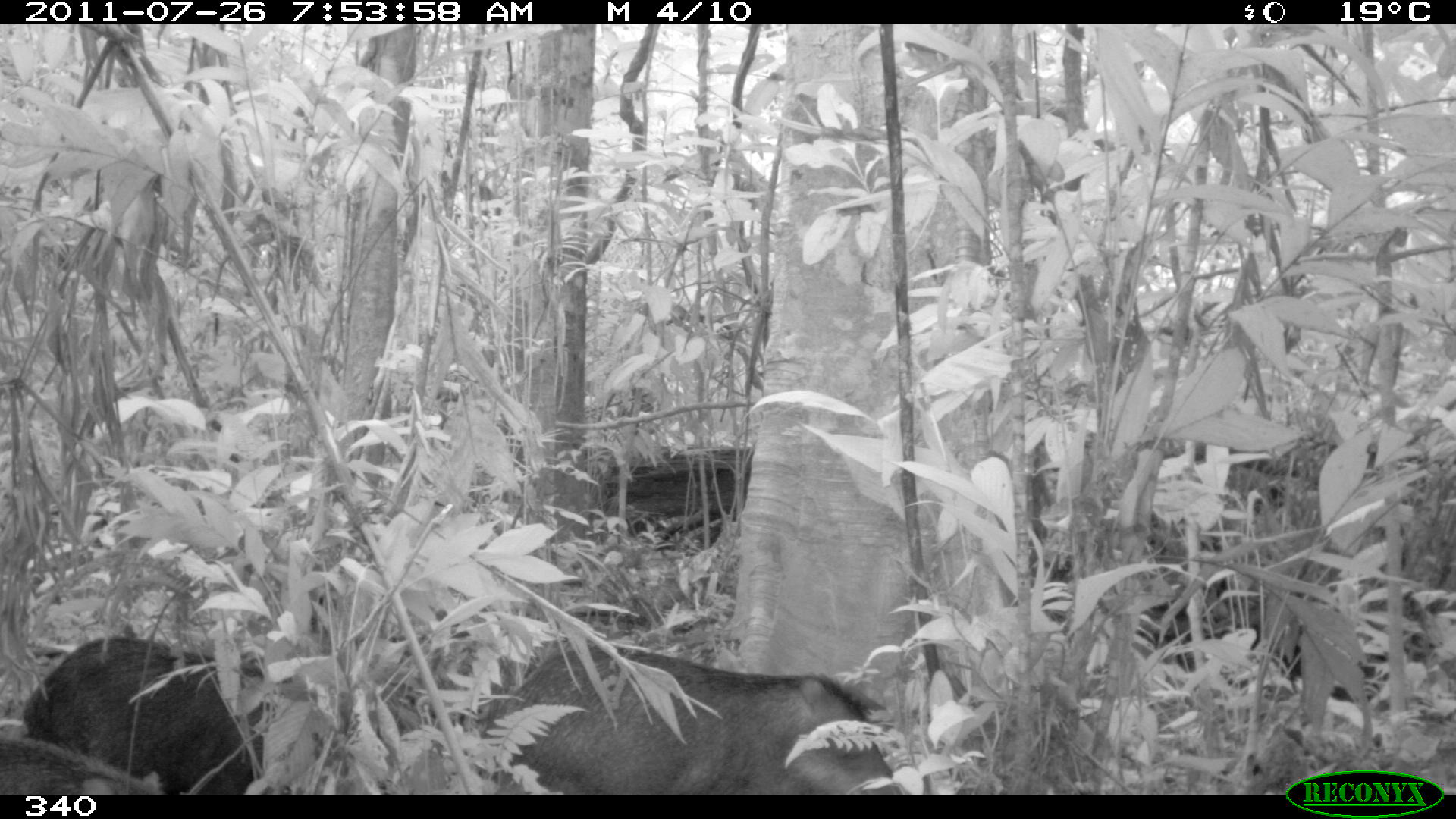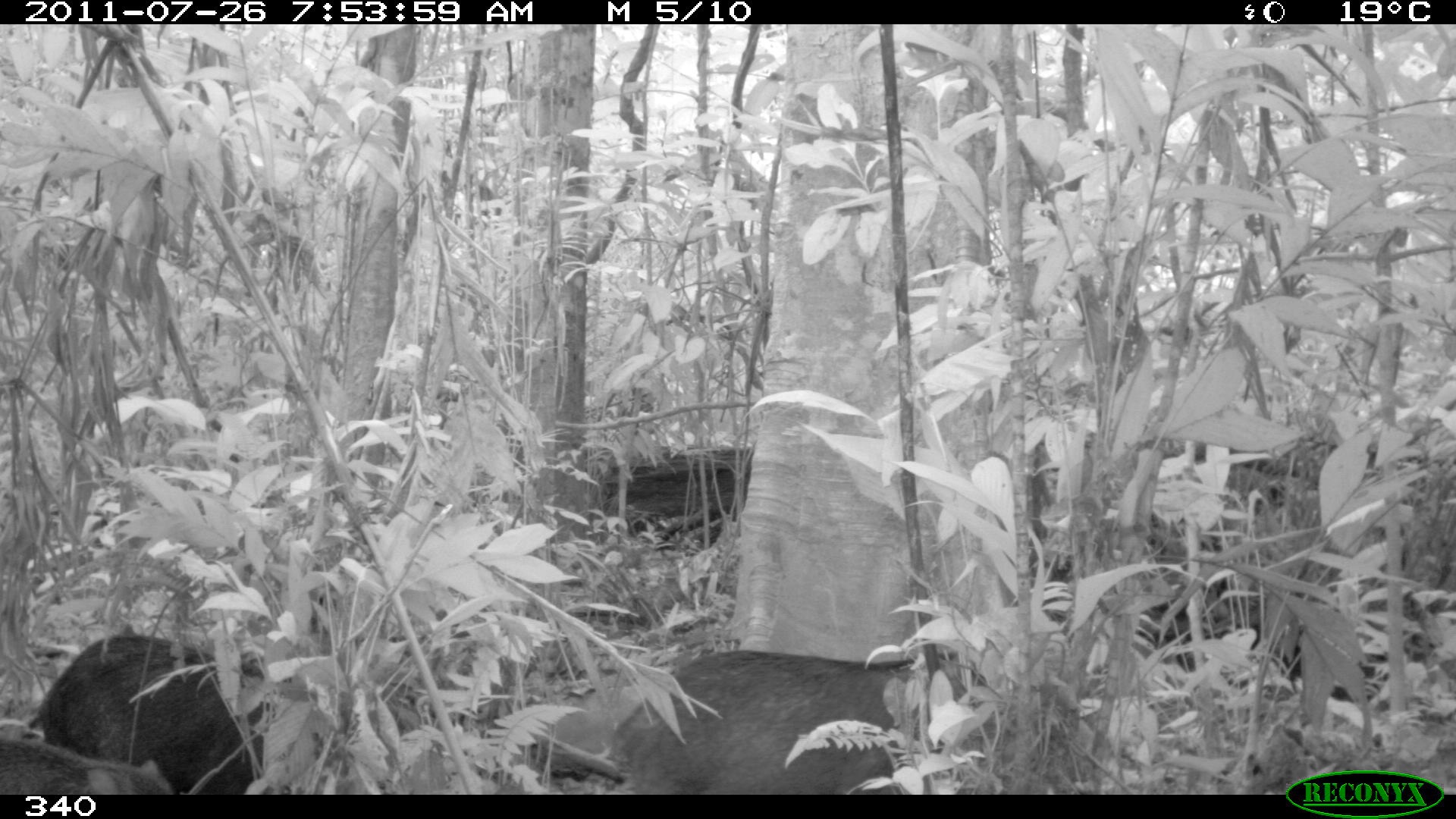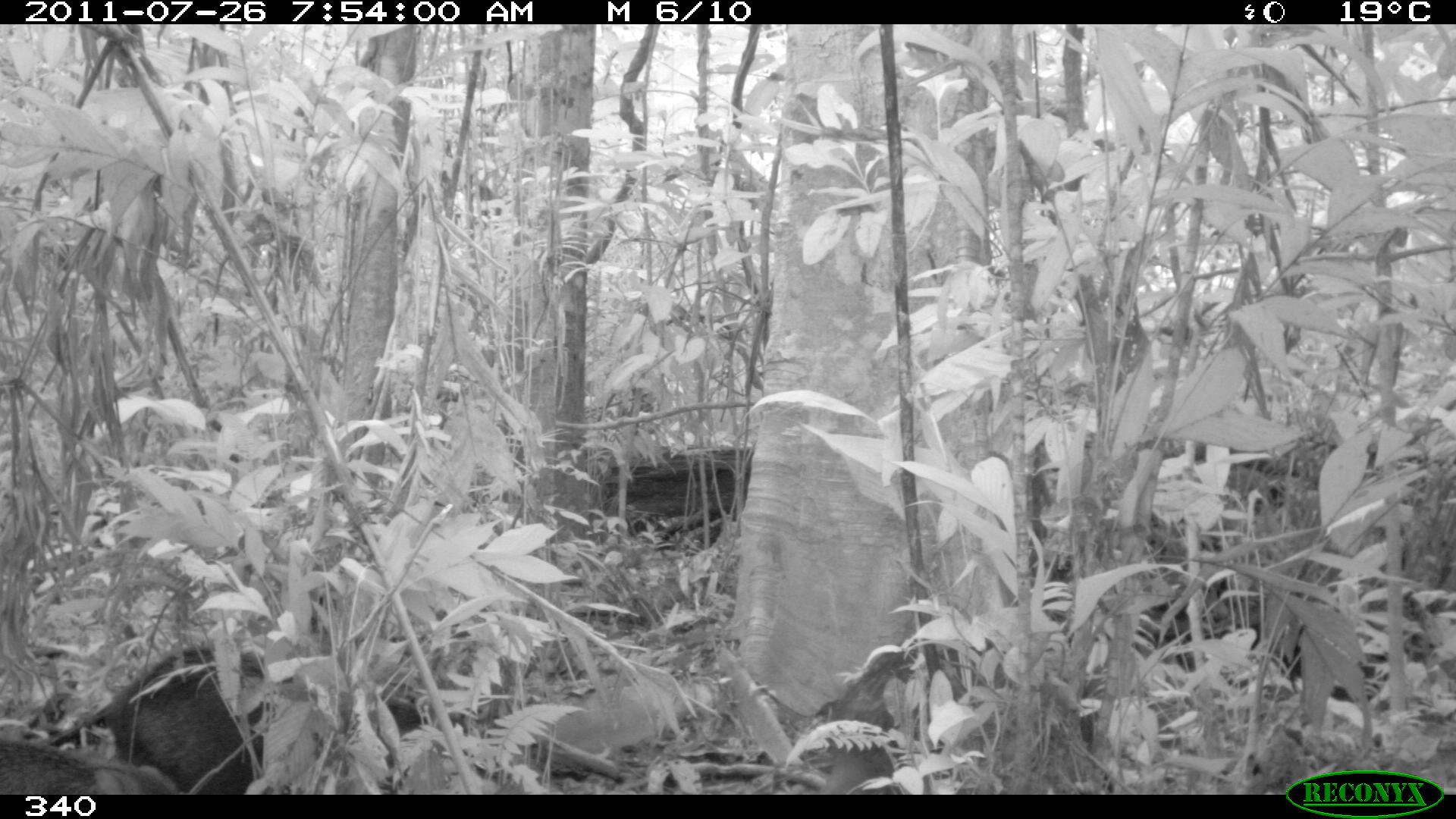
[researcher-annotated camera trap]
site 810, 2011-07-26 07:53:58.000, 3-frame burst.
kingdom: Animalia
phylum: Chordata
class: Mammalia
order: Artiodactyla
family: Tayassuidae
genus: Tayassu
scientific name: Tayassu pecari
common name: white-lipped peccary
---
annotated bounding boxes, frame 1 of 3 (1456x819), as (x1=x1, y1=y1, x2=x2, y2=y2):
tayassu pecari: (x1=480, y1=639, x2=905, y2=796); (x1=23, y1=637, x2=267, y2=798); (x1=3, y1=737, x2=165, y2=797)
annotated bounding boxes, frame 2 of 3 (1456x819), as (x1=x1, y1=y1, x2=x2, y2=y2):
tayassu pecari: (x1=614, y1=650, x2=986, y2=794); (x1=35, y1=633, x2=271, y2=792); (x1=0, y1=741, x2=171, y2=795)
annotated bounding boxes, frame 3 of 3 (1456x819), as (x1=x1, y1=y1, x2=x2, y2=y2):
tayassu pecari: (x1=50, y1=646, x2=422, y2=794); (x1=0, y1=739, x2=183, y2=794)